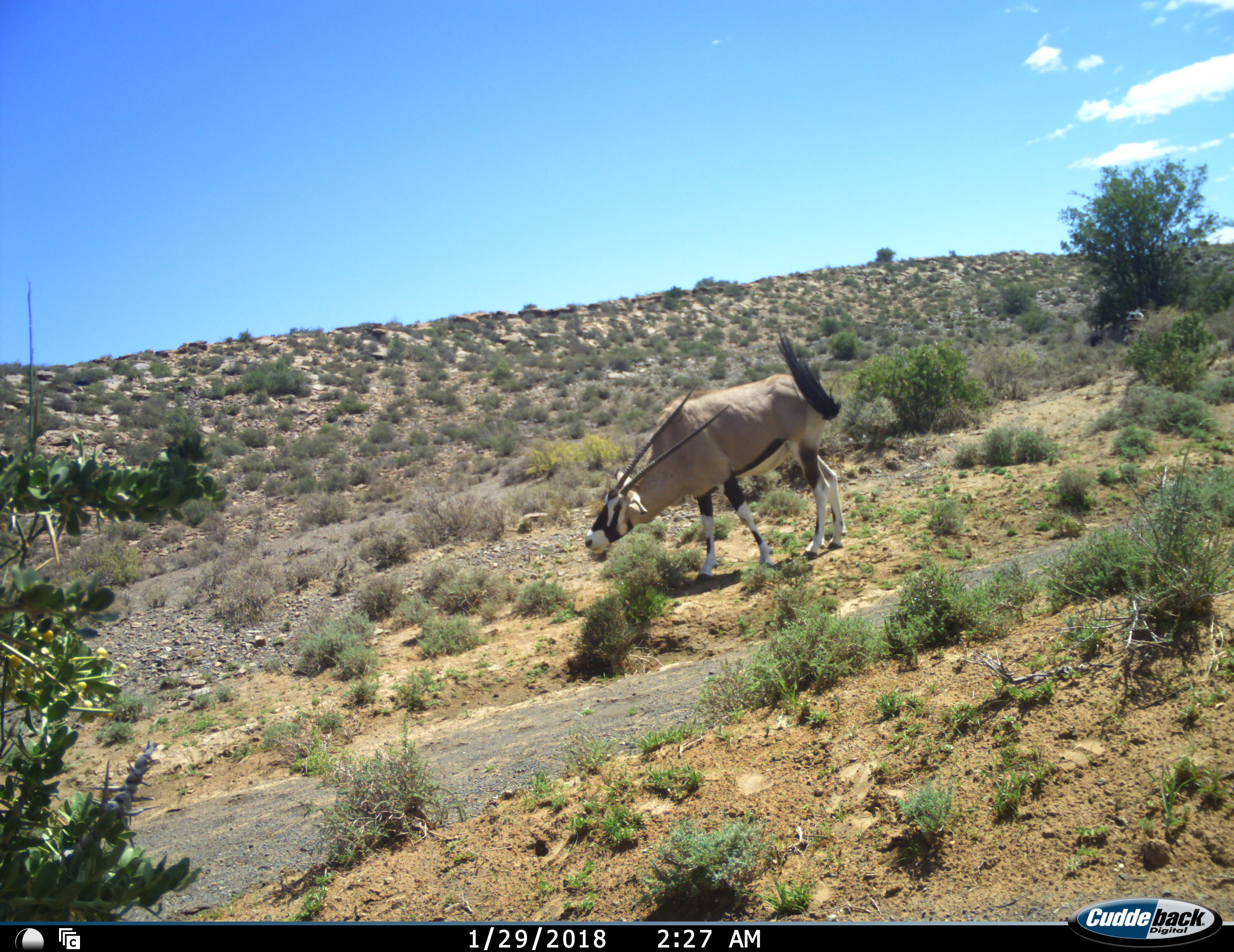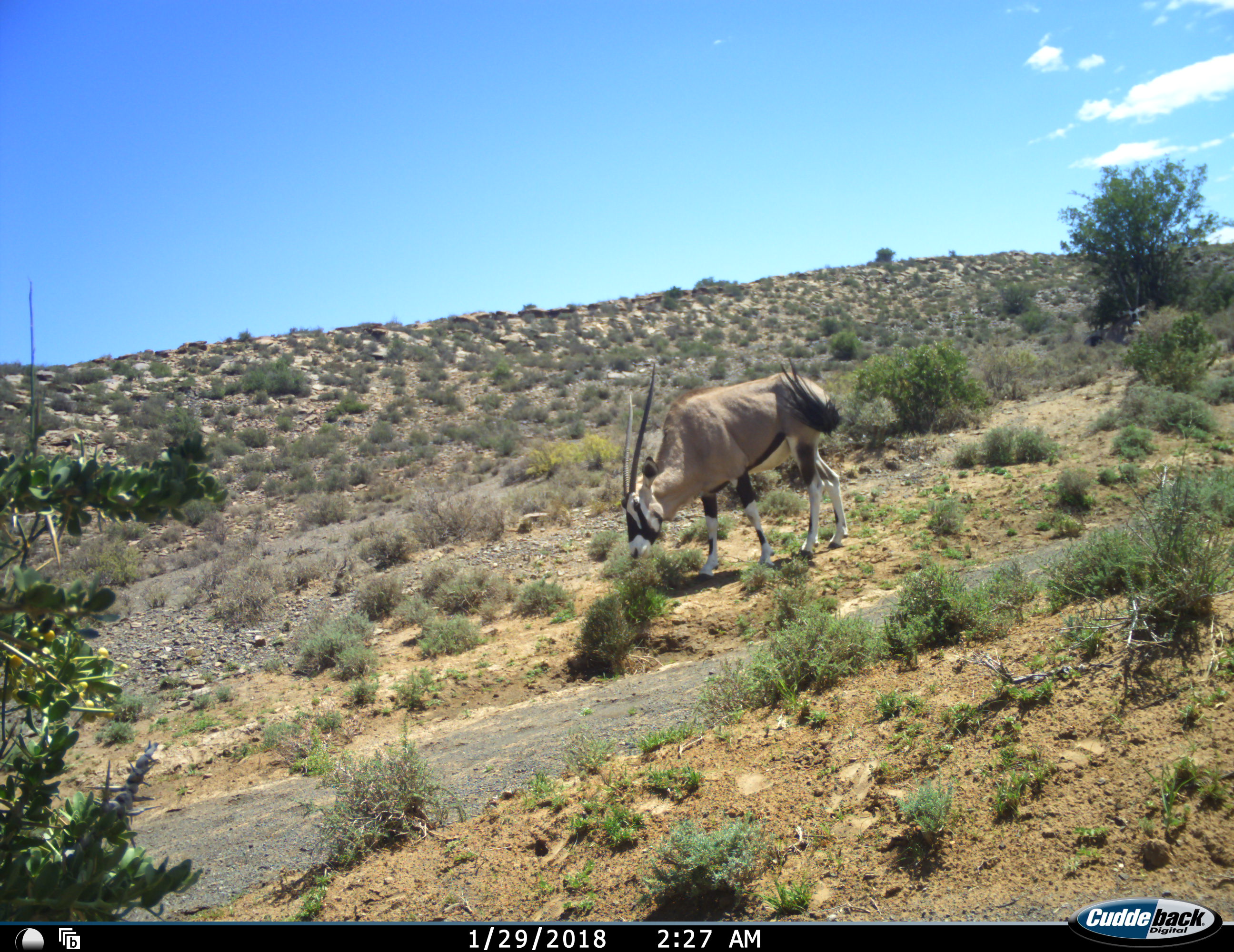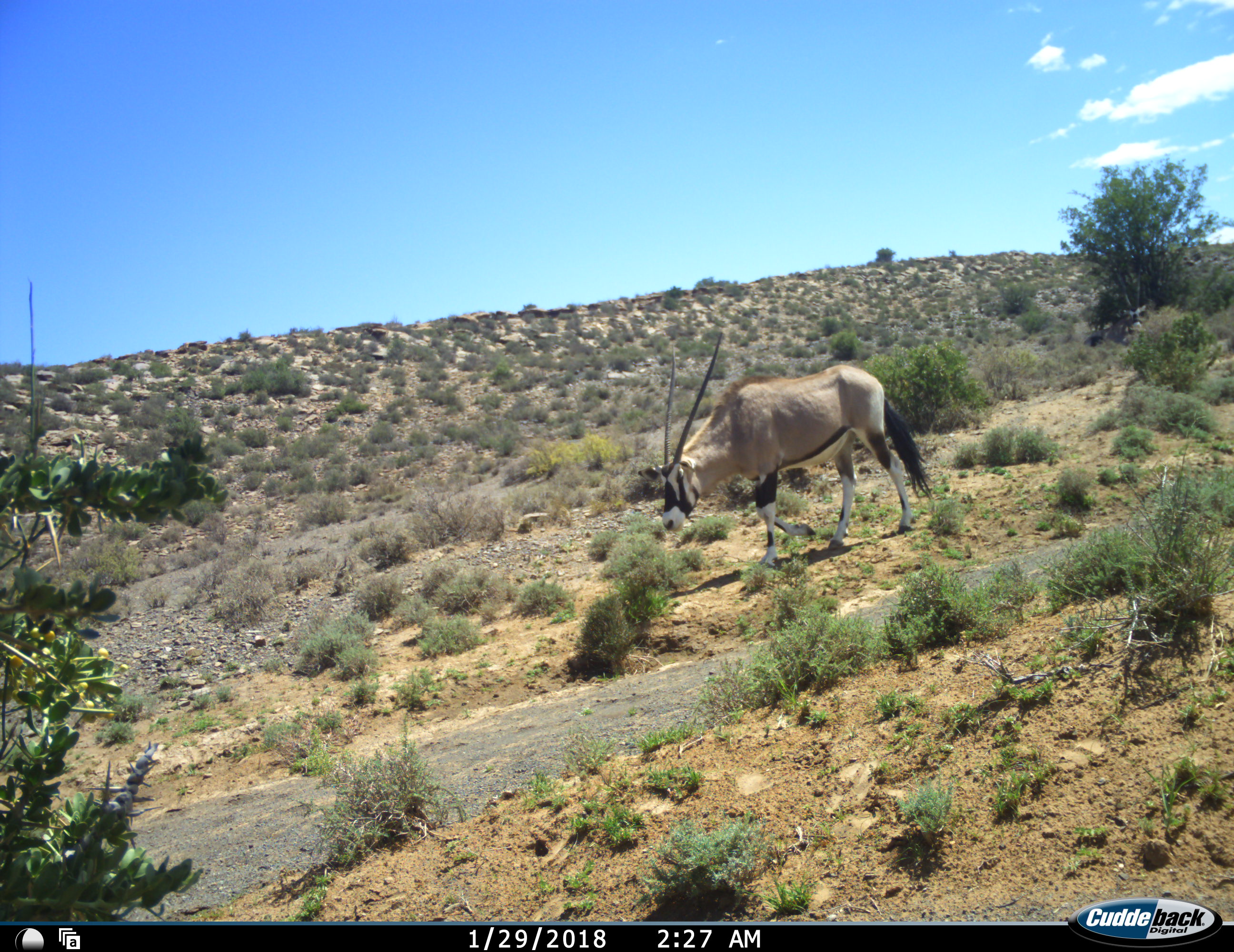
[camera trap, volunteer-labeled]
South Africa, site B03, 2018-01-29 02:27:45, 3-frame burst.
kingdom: Animalia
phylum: Chordata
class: Mammalia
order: Artiodactyla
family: Bovidae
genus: Oryx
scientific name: Oryx gazella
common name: gemsbok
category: gemsbokoryx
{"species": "gemsbokoryx (gemsbok) (Oryx gazella)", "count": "1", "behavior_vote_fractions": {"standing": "40%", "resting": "0%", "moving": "50%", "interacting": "0%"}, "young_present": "0%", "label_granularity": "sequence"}